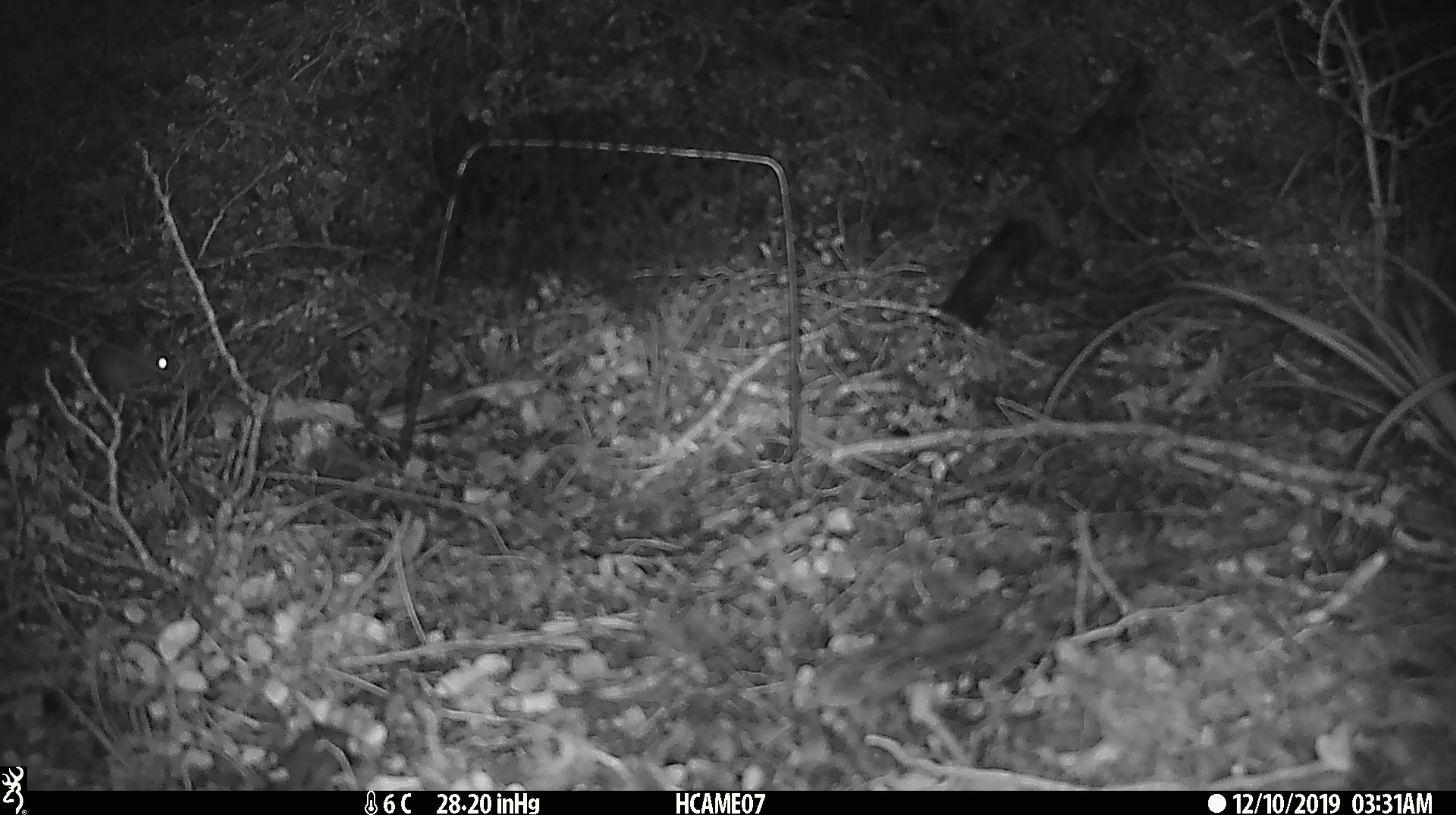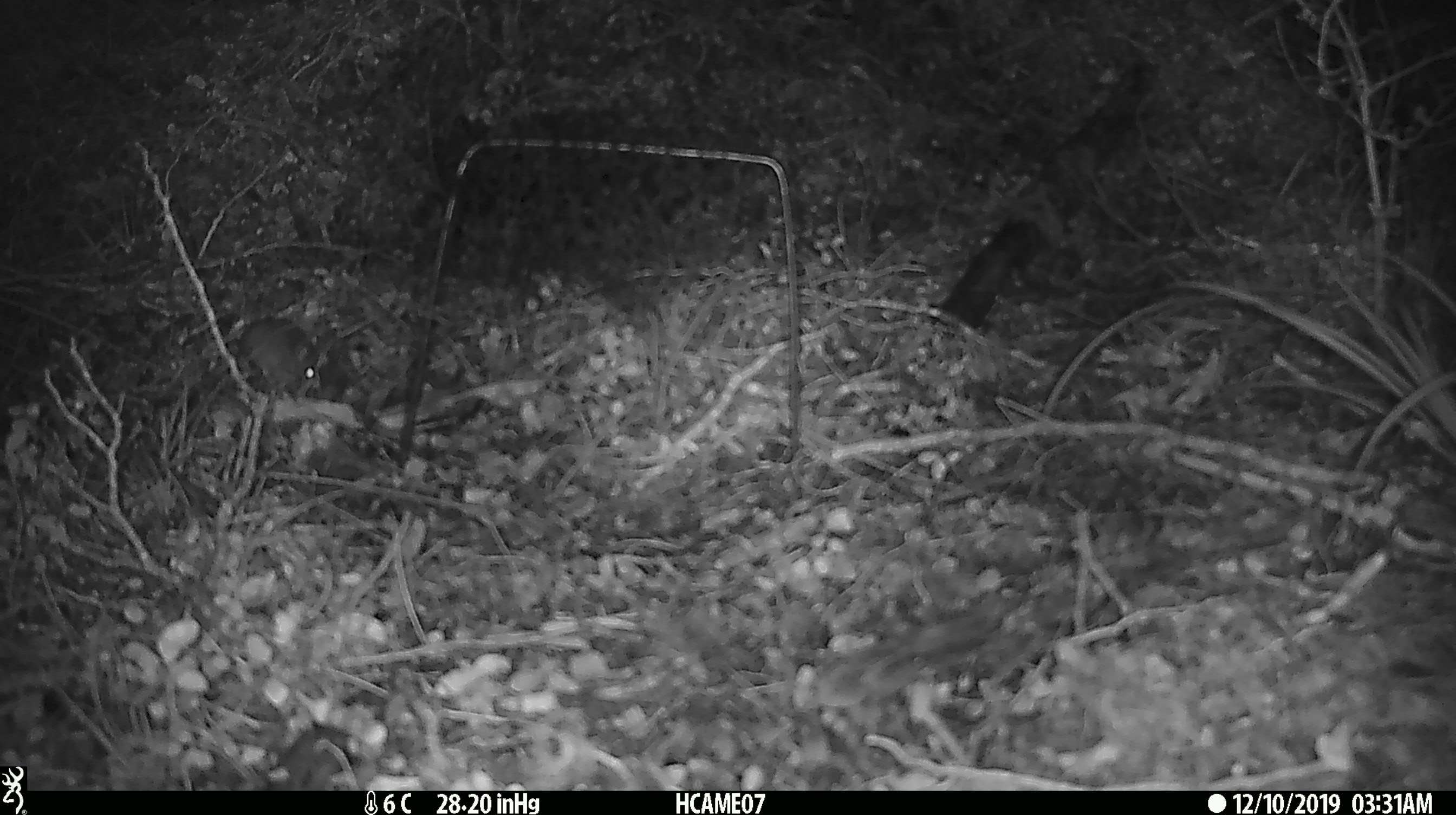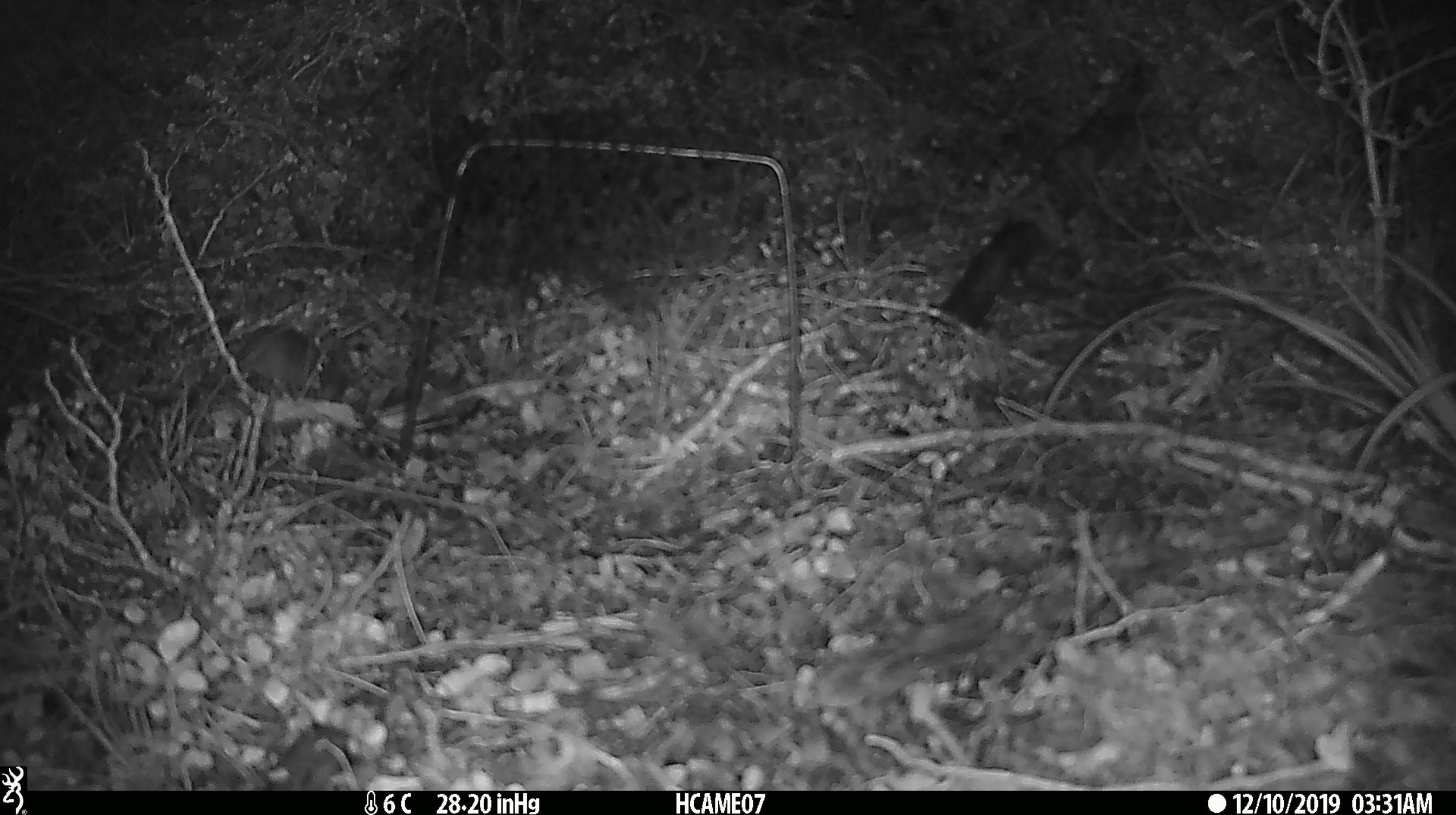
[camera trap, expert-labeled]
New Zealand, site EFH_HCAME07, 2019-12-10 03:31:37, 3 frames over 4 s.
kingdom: Animalia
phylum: Chordata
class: Mammalia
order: Rodentia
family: Muridae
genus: Mus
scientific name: Mus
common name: mouse